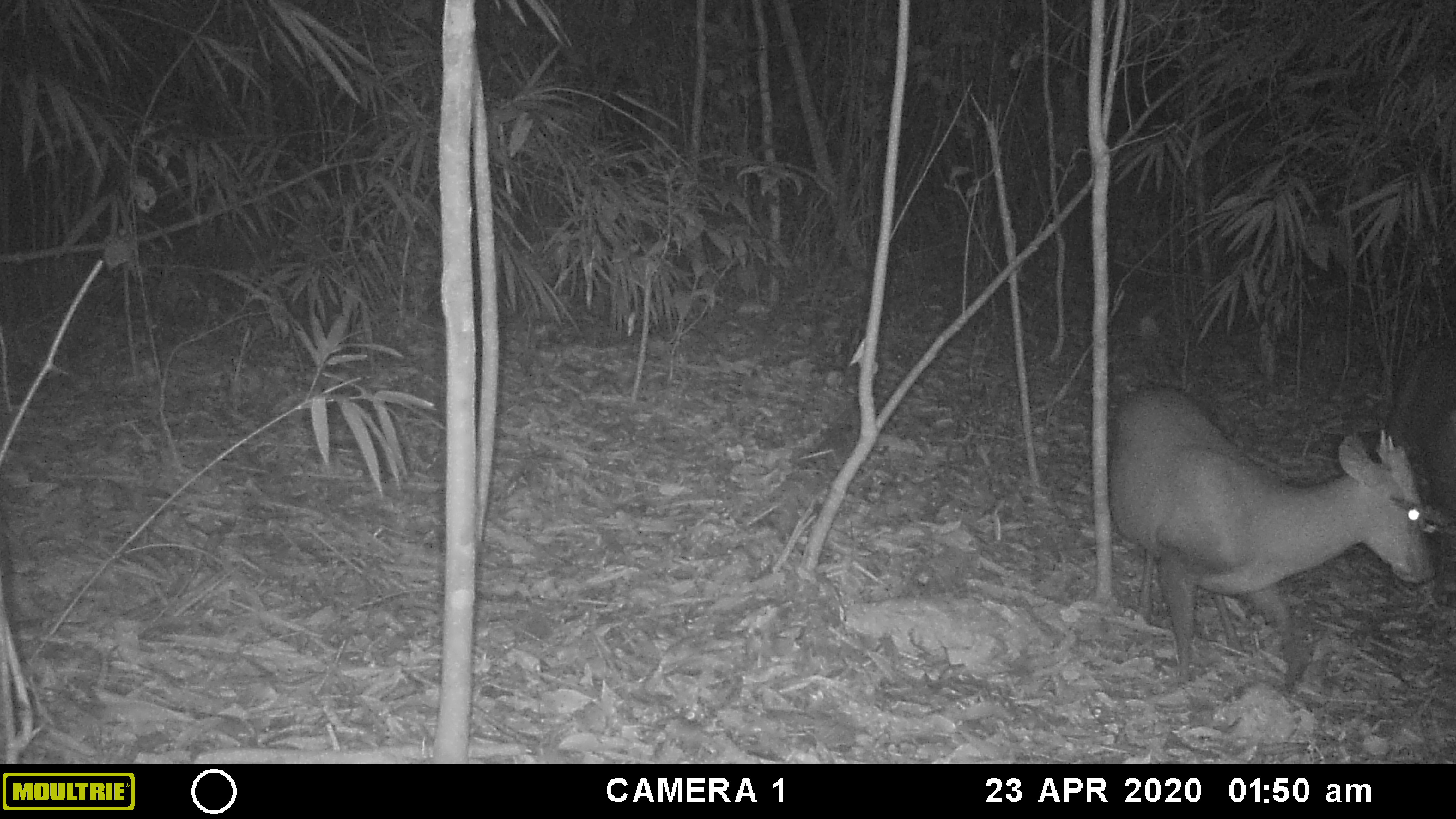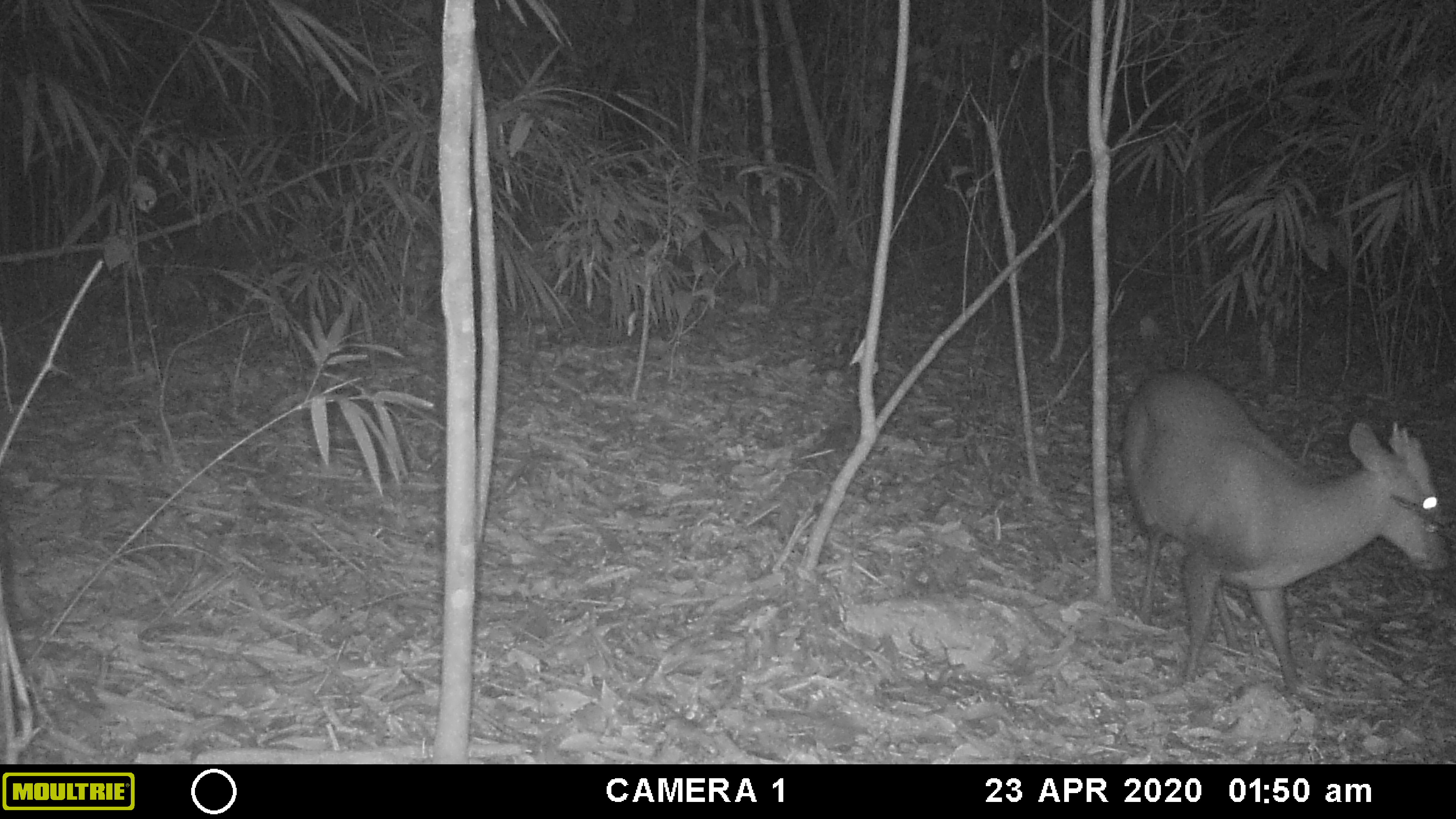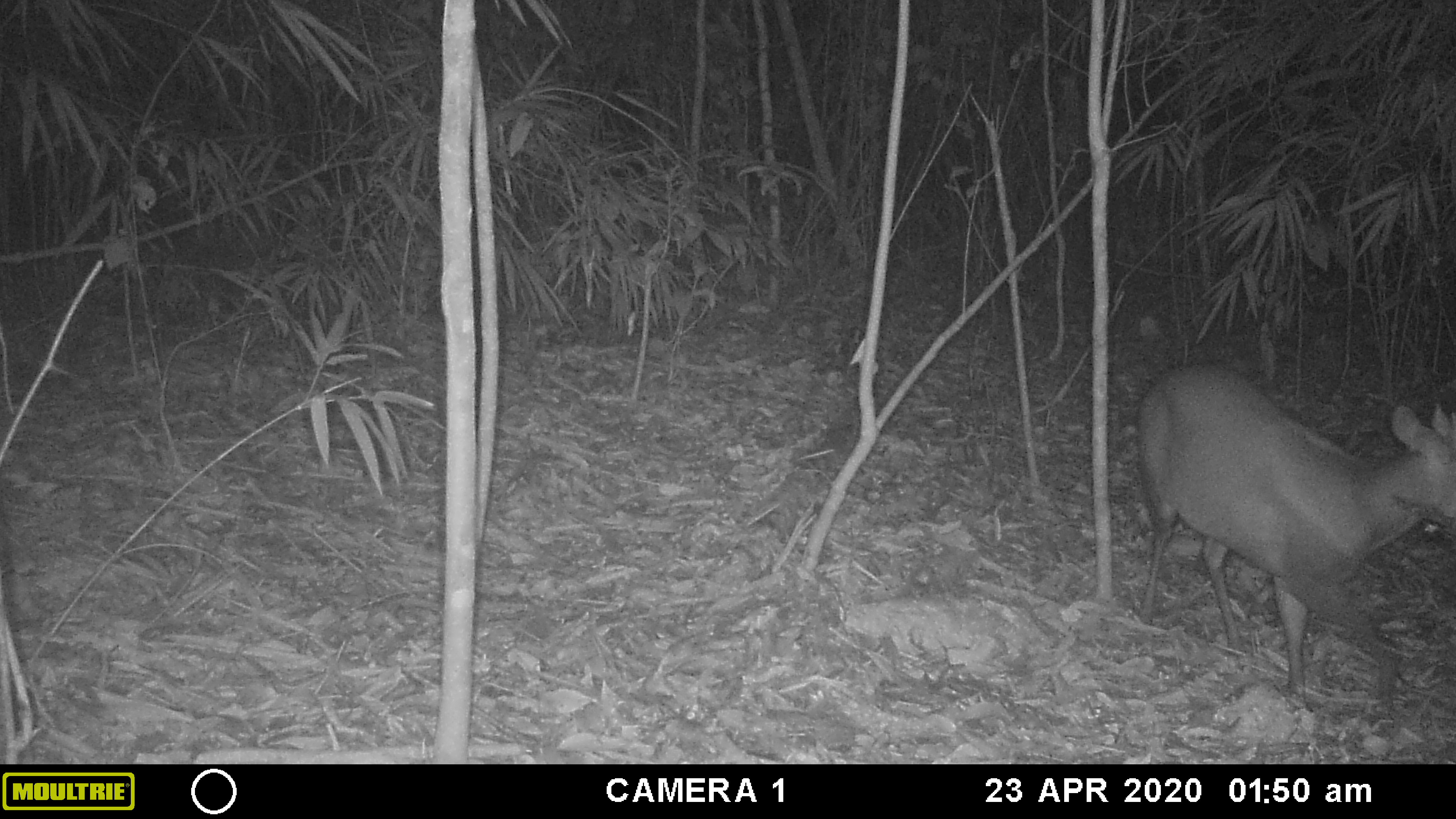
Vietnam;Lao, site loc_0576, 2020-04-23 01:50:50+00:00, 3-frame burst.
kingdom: Animalia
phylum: Chordata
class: Mammalia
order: Artiodactyla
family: Cervidae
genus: Muntiacus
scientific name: Muntiacus rooseveltorum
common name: roosevelt's muntjac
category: roosevelts muntjac group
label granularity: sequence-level